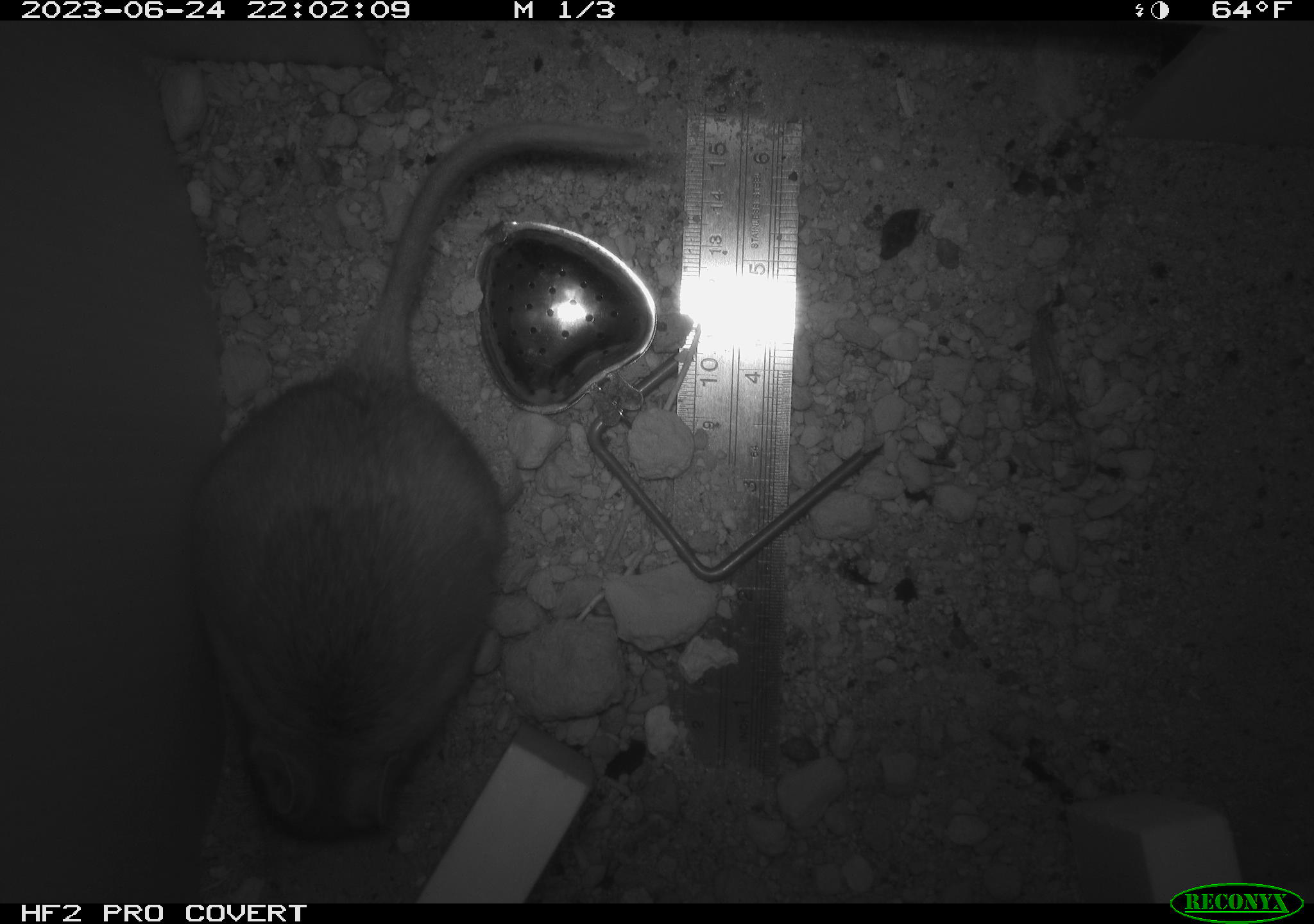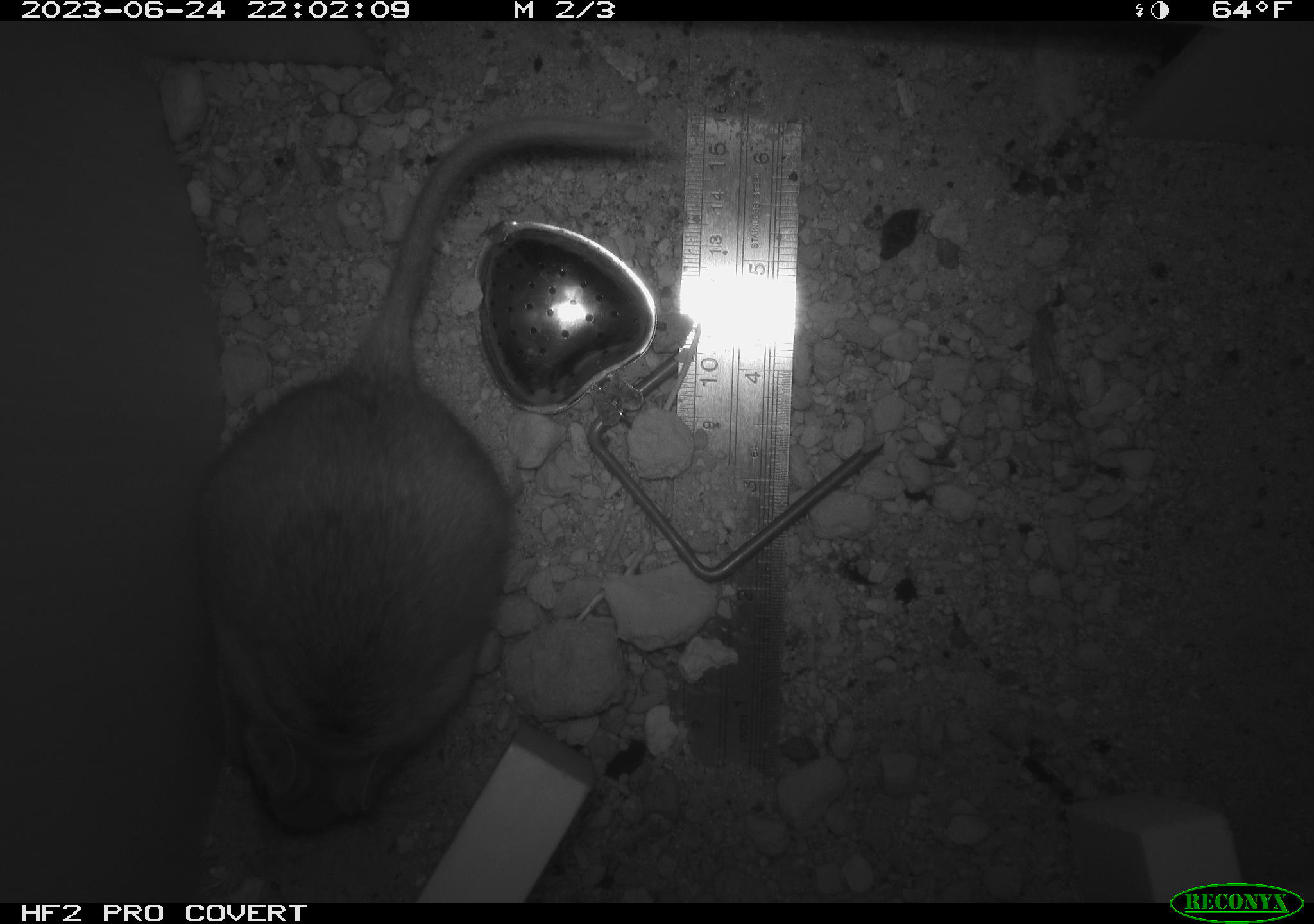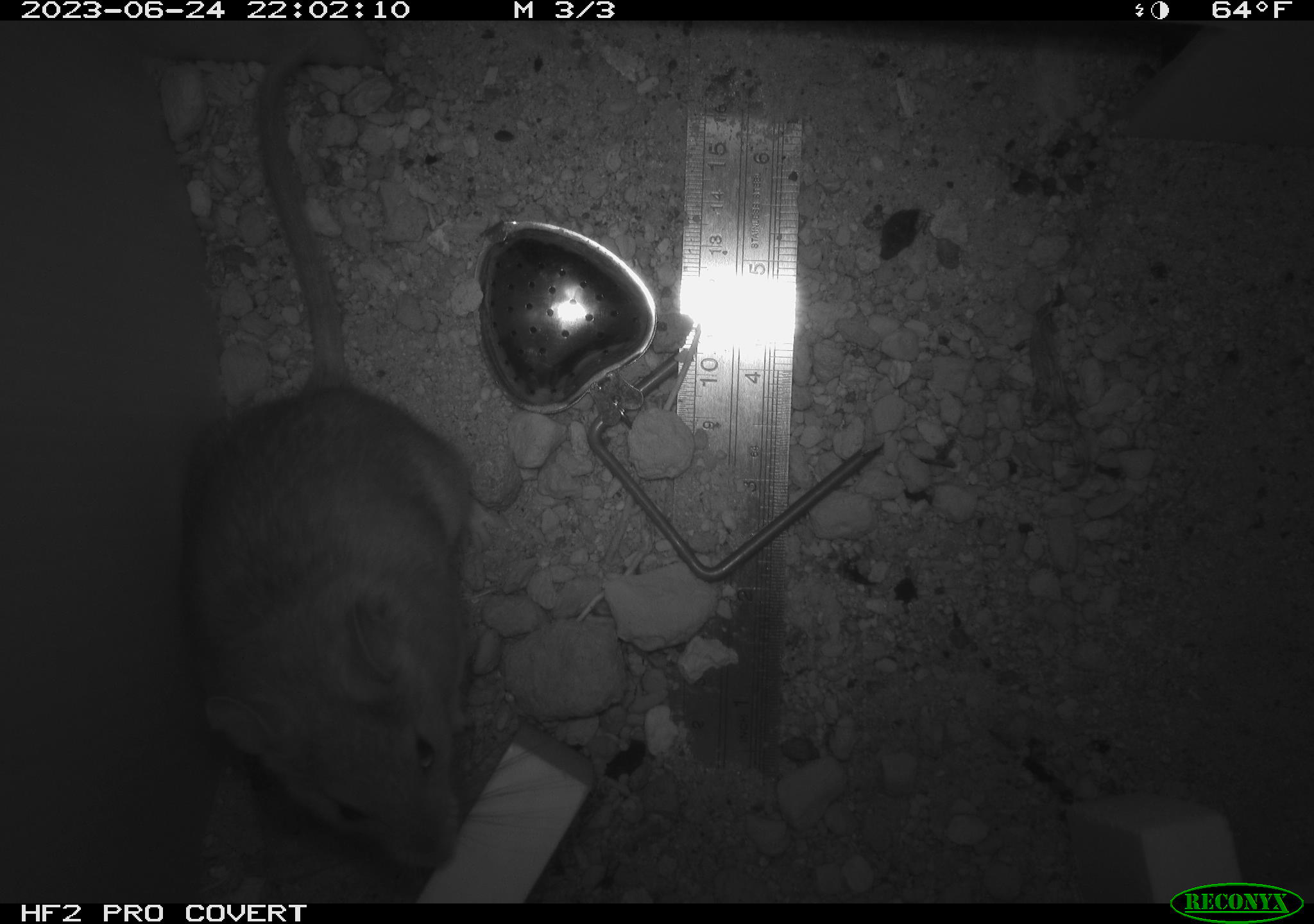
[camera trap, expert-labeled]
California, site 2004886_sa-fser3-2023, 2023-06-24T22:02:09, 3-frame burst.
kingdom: Animalia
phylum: Chordata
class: Mammalia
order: Rodentia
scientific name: Rodentia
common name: mouse species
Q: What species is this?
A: Mouse species (Rodentia).